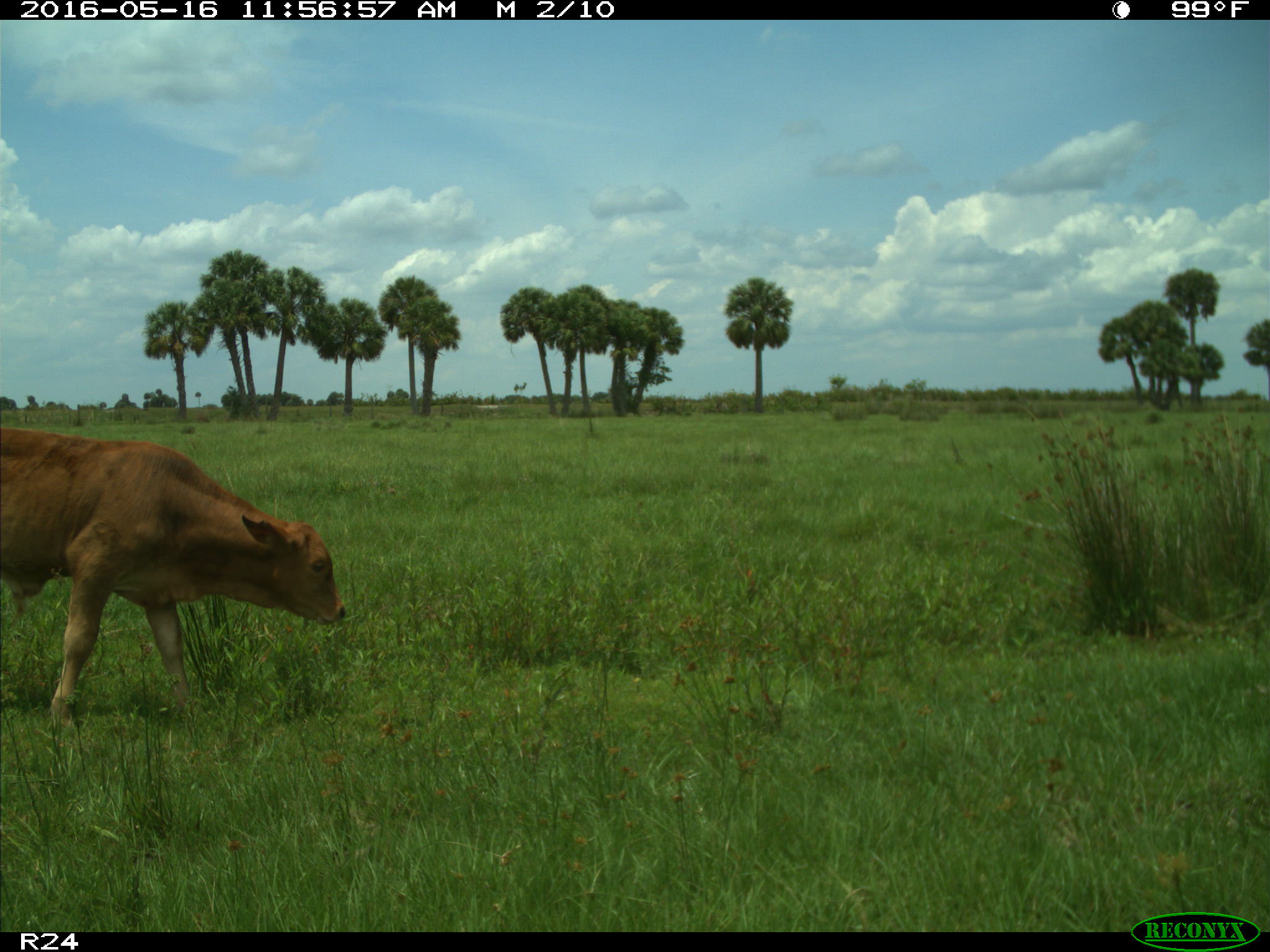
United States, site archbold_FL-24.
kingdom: Animalia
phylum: Chordata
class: Mammalia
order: Artiodactyla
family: Bovidae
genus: Bos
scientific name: Bos taurus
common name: domestic cow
Bos taurus (domestic cow).